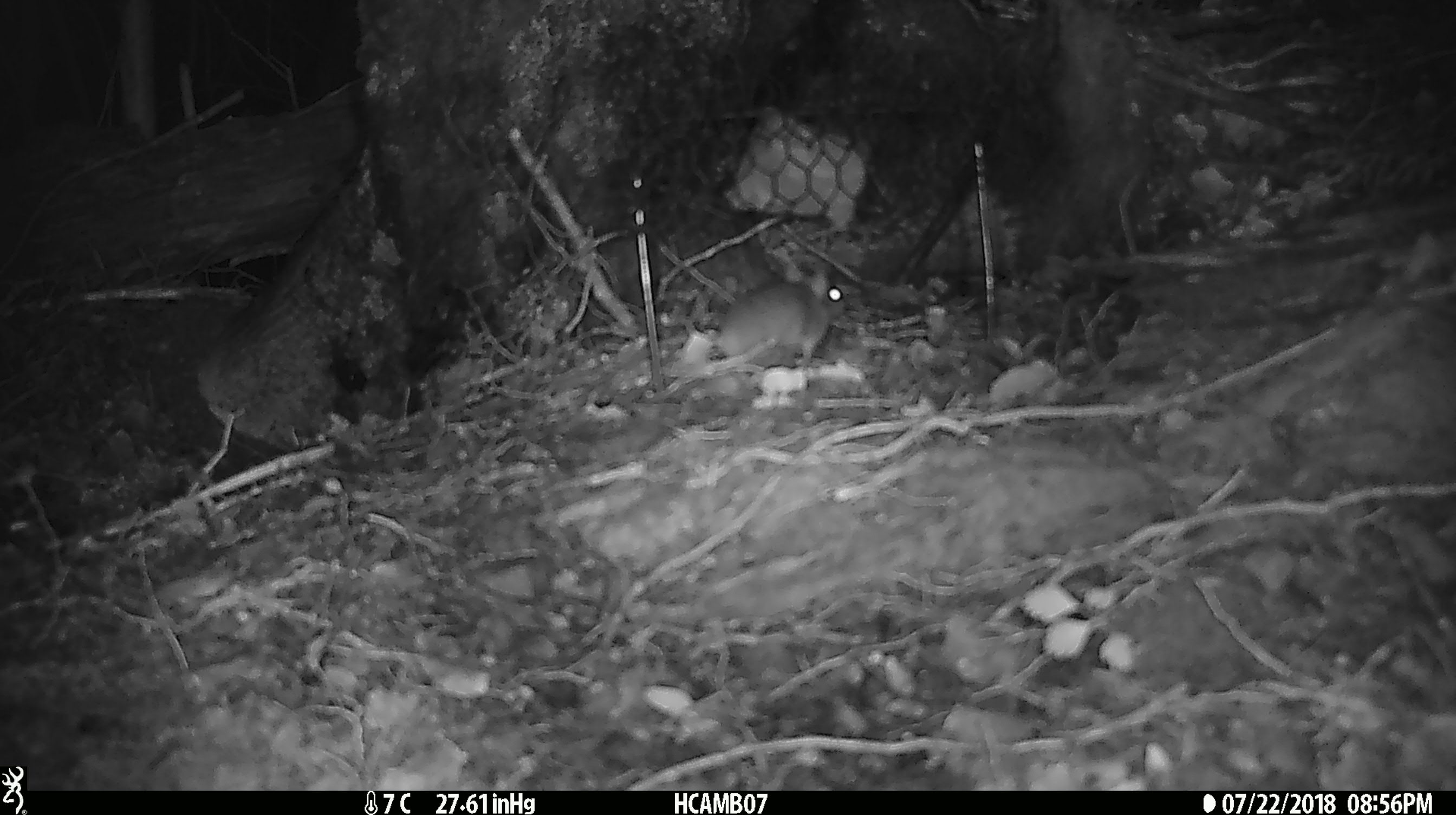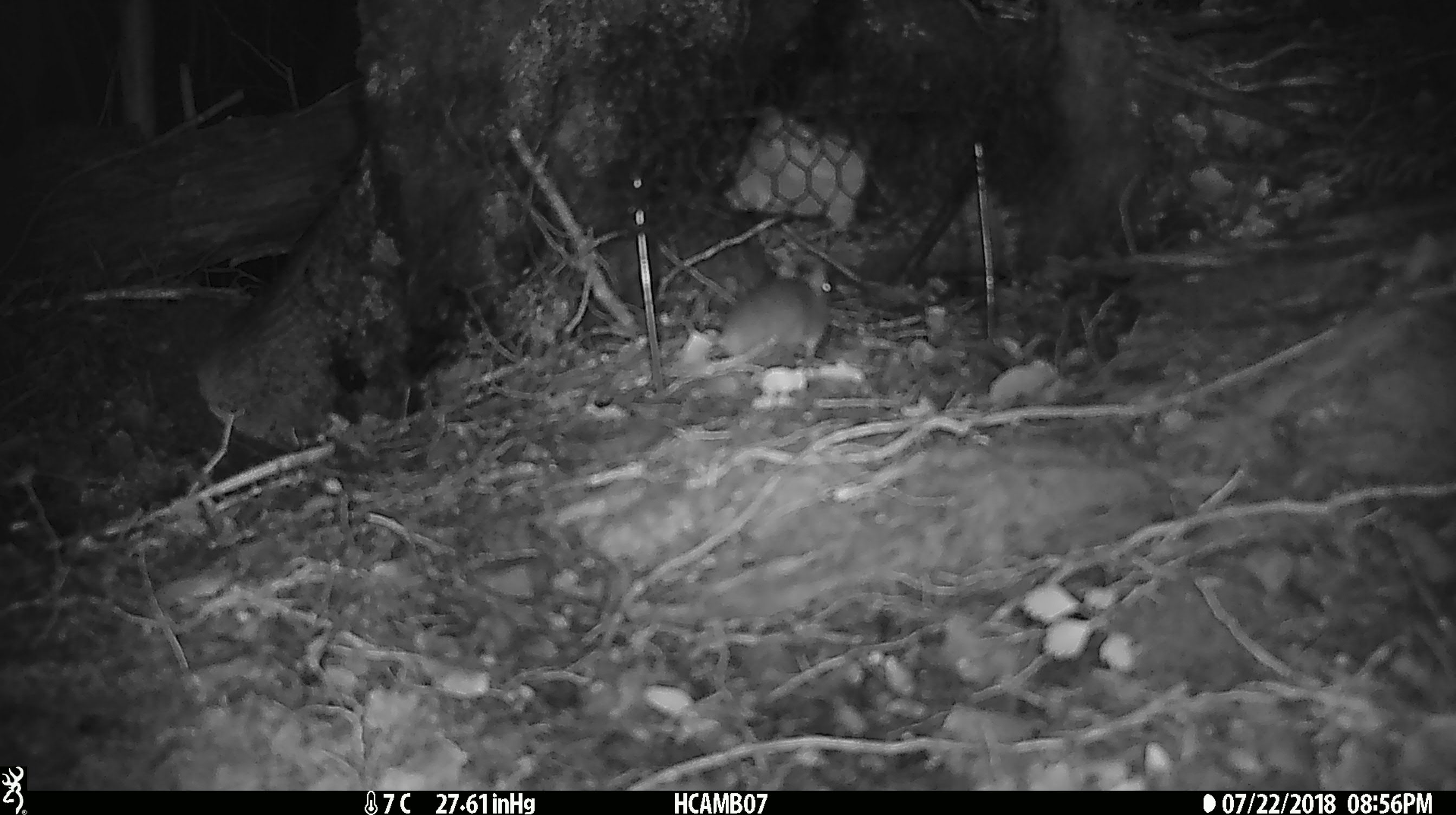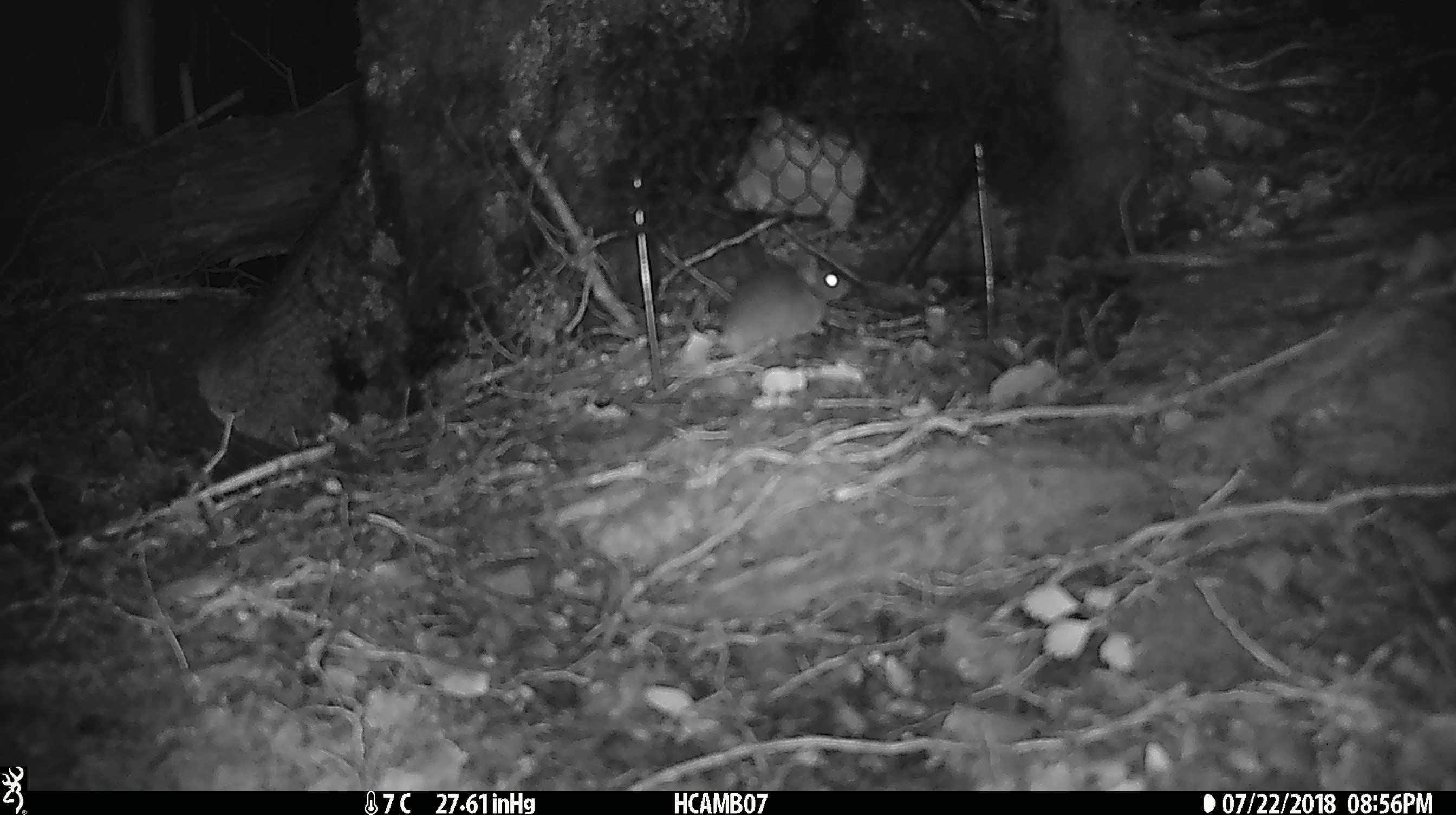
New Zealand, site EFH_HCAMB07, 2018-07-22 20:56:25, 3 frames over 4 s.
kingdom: Animalia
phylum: Chordata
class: Mammalia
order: Rodentia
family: Muridae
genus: Mus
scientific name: Mus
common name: mouse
Mouse (Mus).